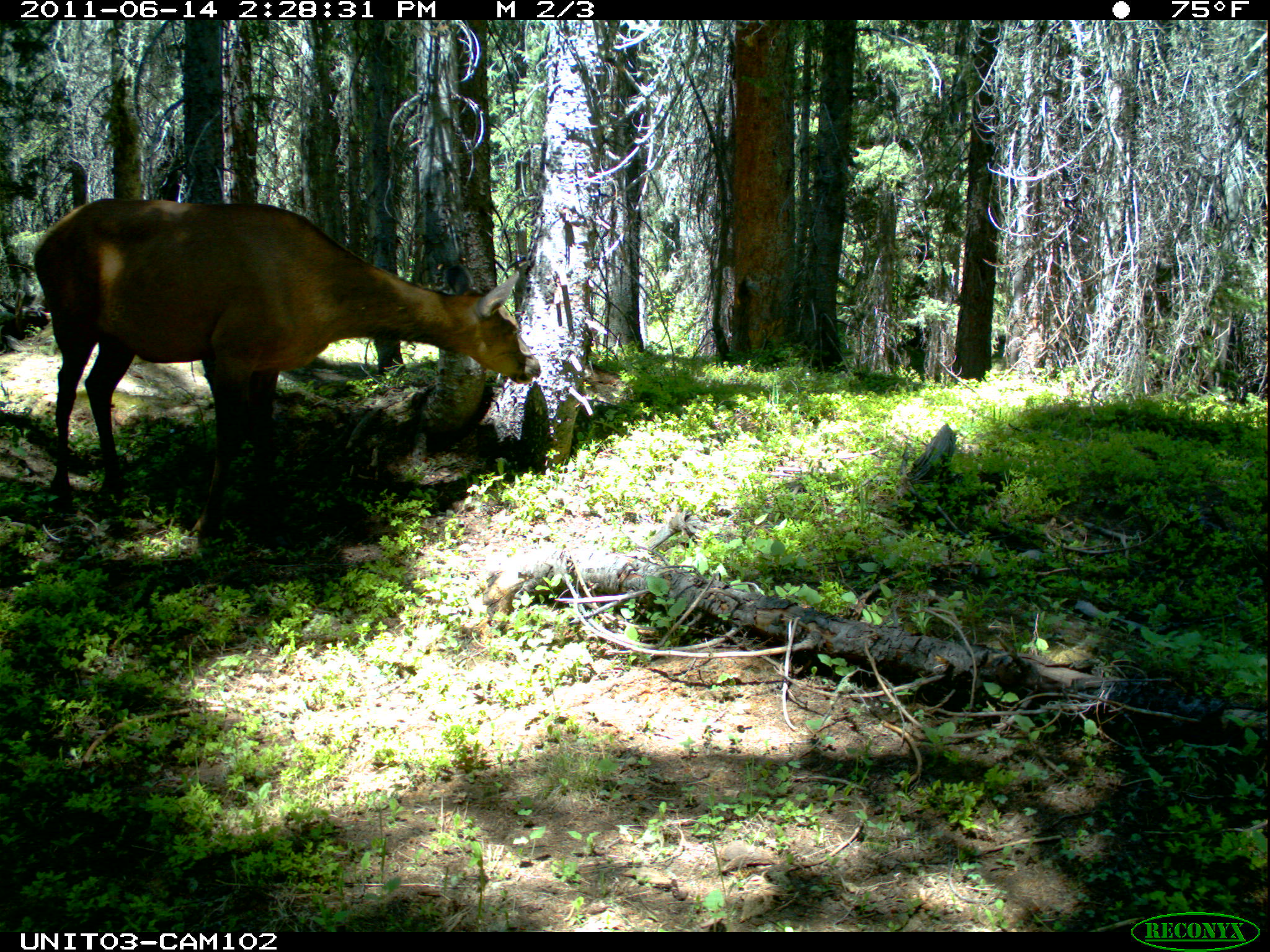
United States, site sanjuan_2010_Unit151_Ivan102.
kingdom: Animalia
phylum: Chordata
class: Mammalia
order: Artiodactyla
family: Cervidae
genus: Cervus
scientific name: Cervus elaphus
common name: red deer